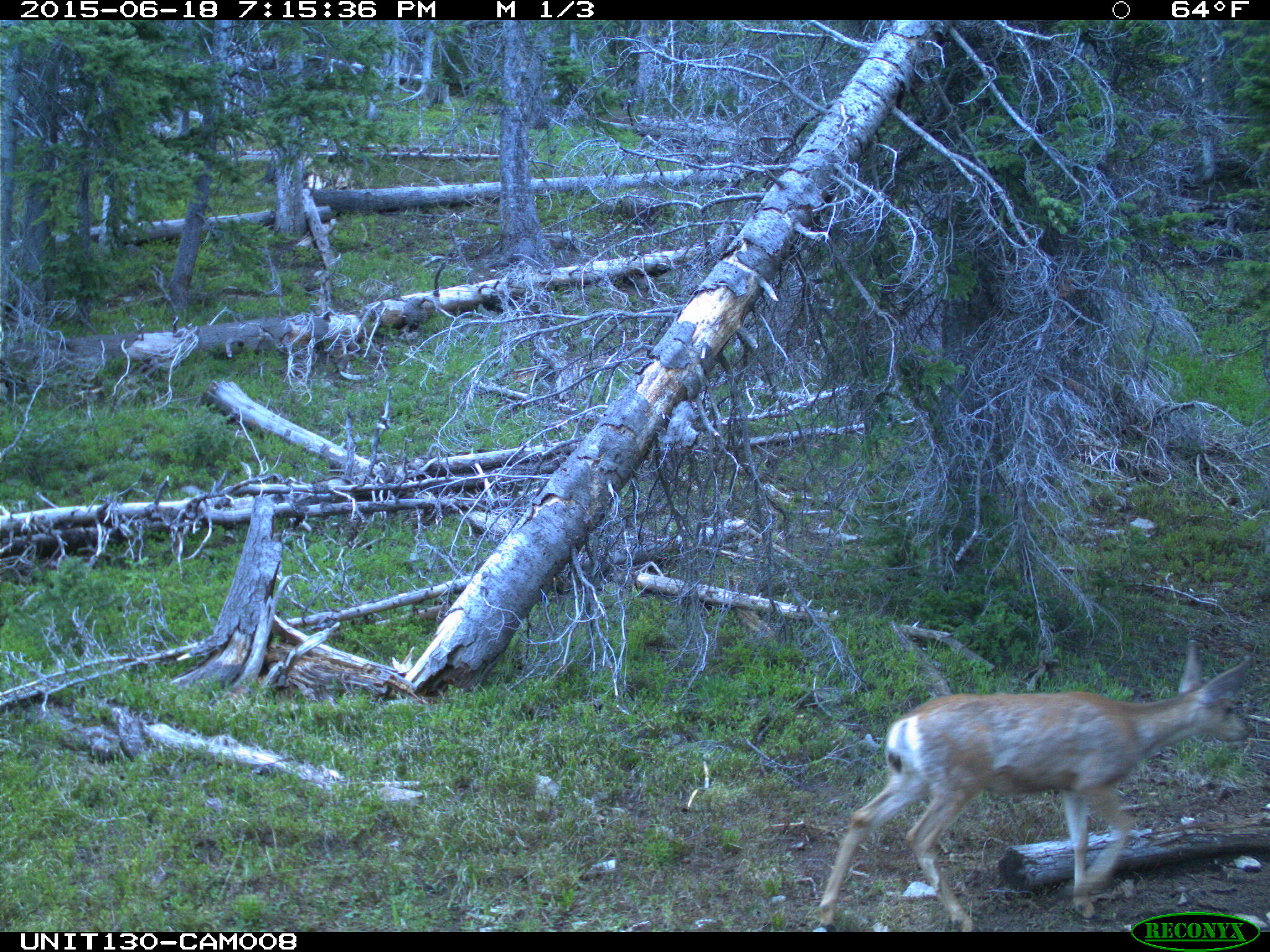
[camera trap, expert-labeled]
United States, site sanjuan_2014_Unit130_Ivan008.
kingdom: Animalia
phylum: Chordata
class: Mammalia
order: Artiodactyla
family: Cervidae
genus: Odocoileus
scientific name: Odocoileus hemionus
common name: mule deer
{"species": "Odocoileus hemionus (mule deer)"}